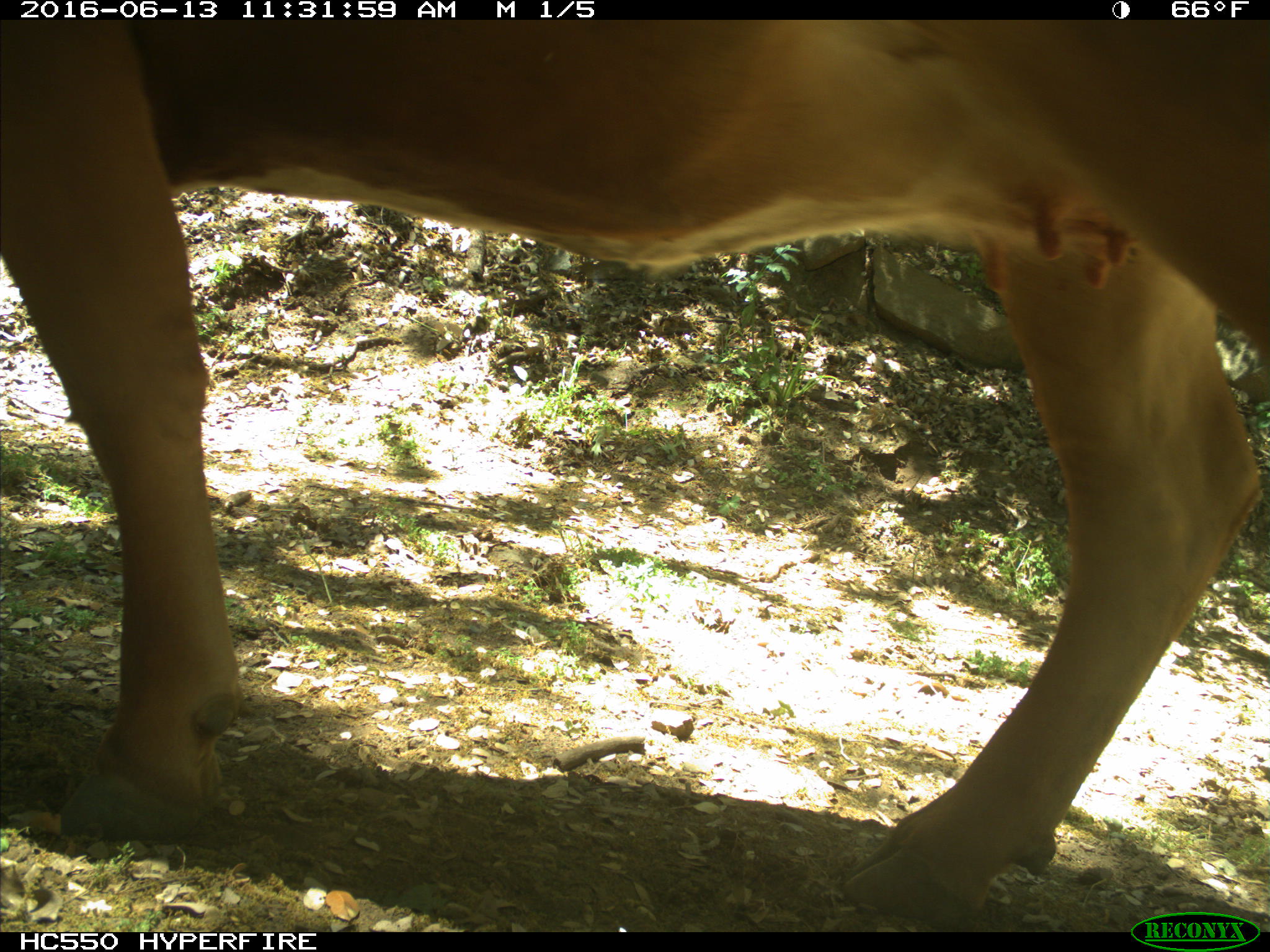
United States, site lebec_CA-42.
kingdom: Animalia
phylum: Chordata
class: Mammalia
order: Artiodactyla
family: Bovidae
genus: Bos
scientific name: Bos taurus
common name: domestic cow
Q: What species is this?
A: Bos taurus (domestic cow).